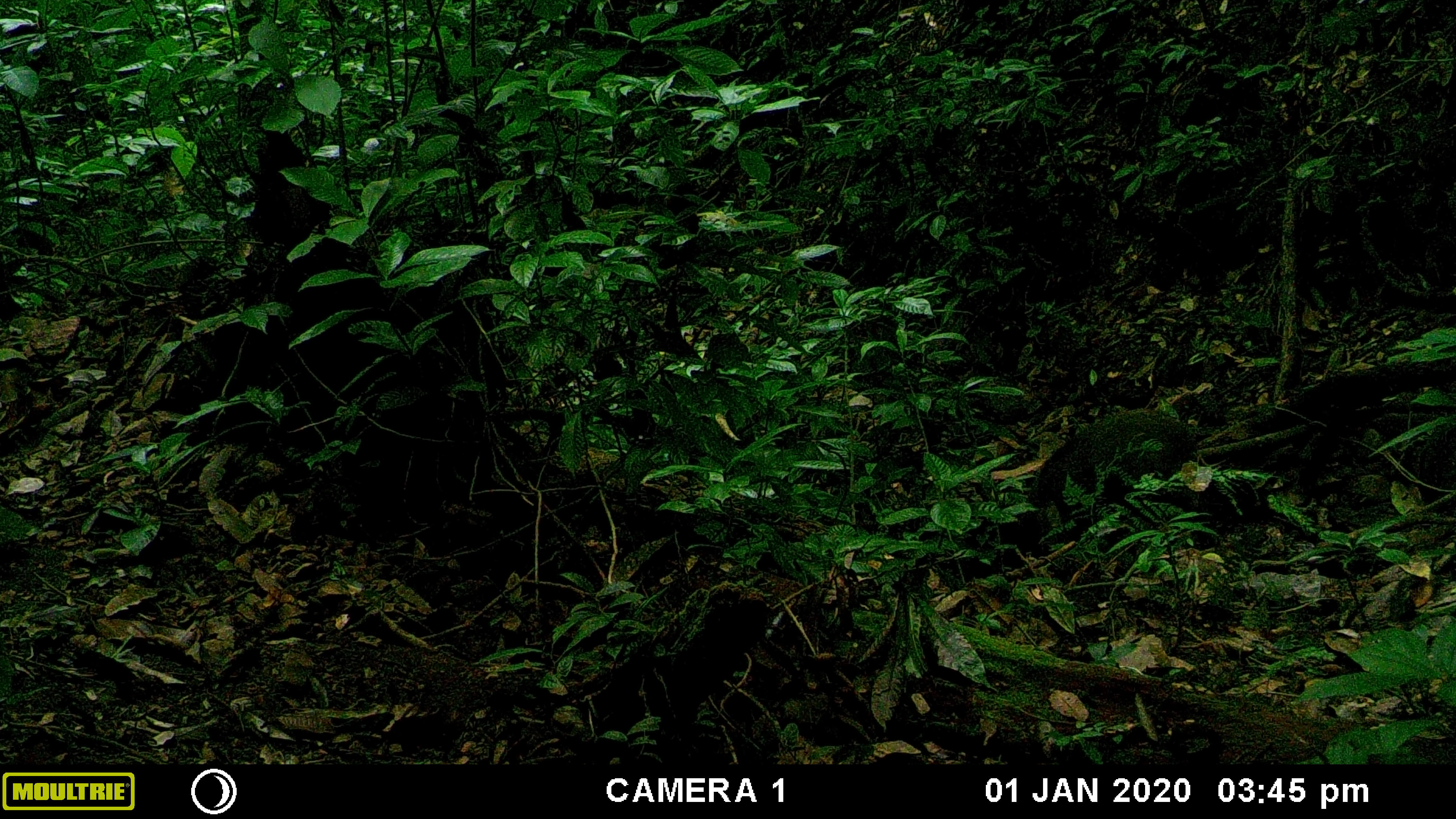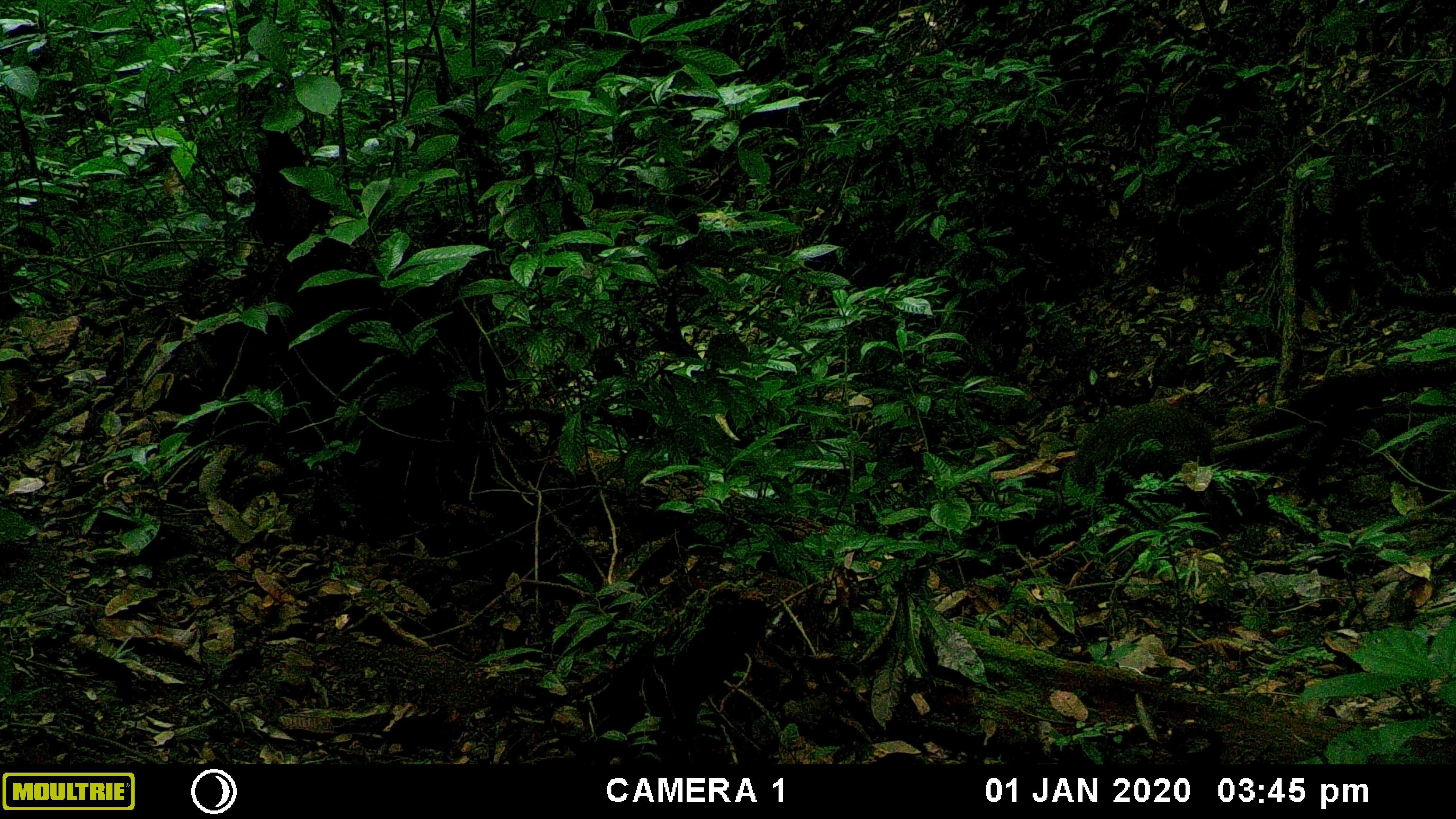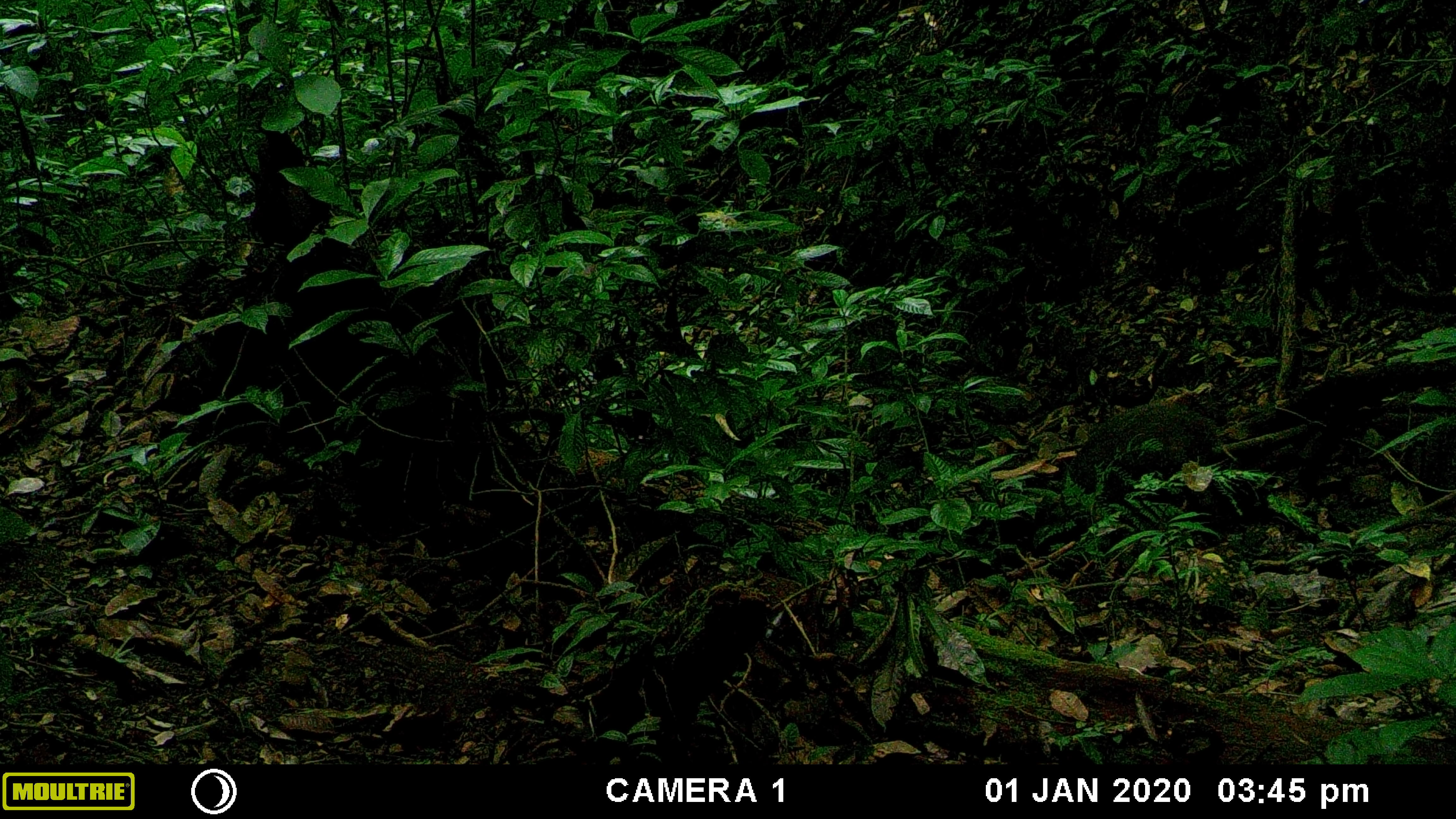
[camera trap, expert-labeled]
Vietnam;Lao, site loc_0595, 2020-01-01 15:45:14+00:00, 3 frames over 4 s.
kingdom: Animalia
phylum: Chordata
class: Mammalia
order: Artiodactyla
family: Suidae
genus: Sus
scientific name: Sus scrofa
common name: eurasian wild pig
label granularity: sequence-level